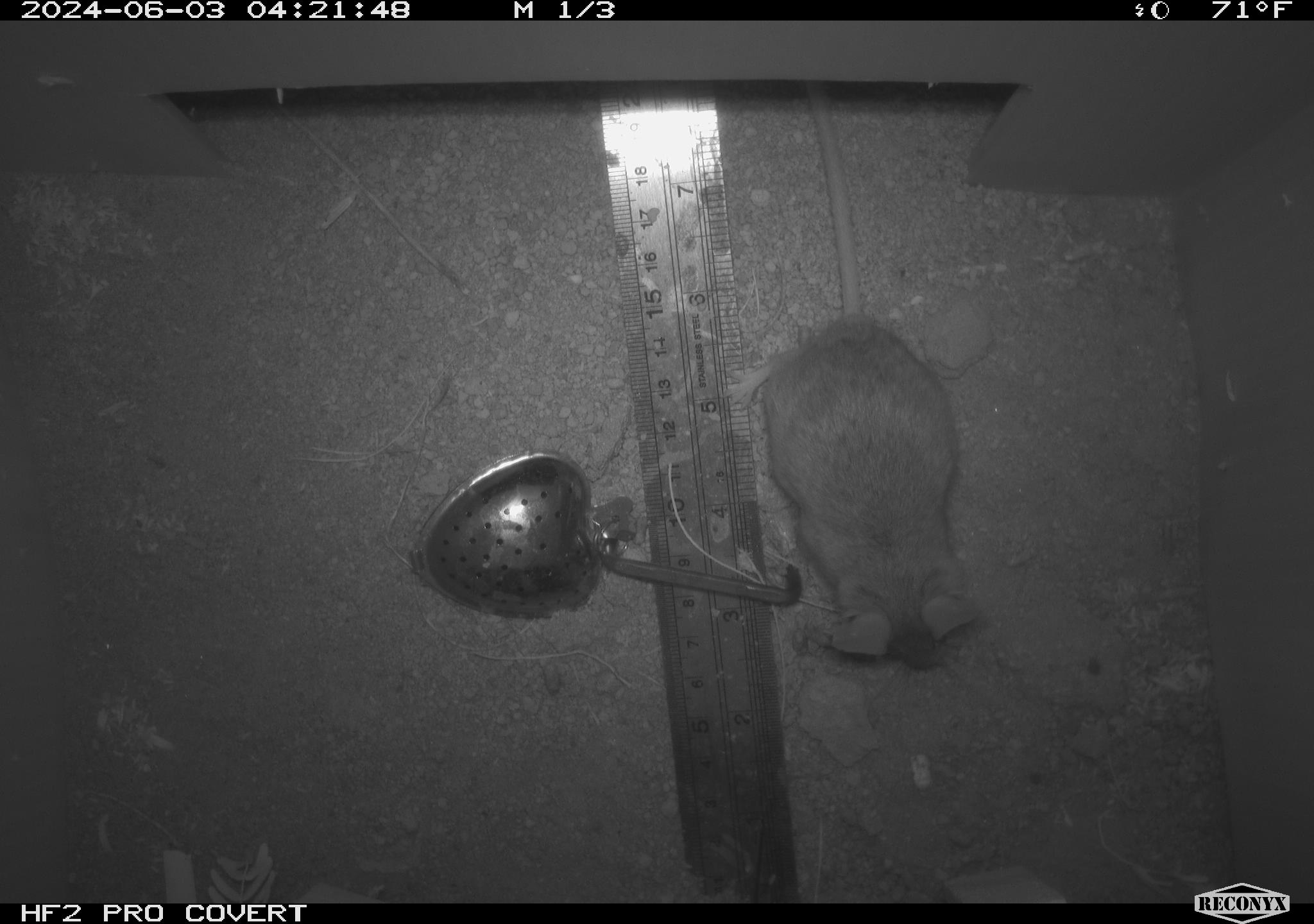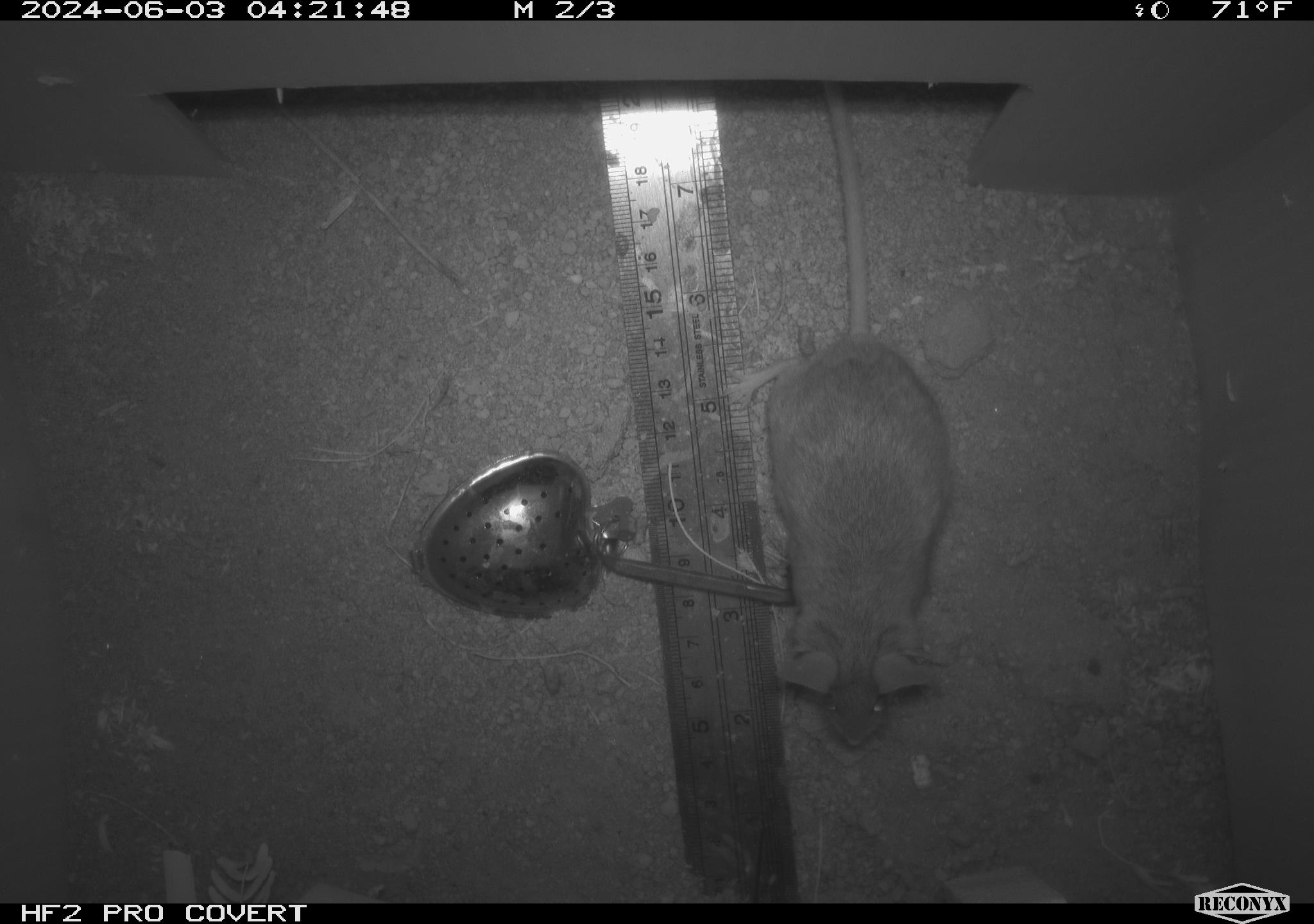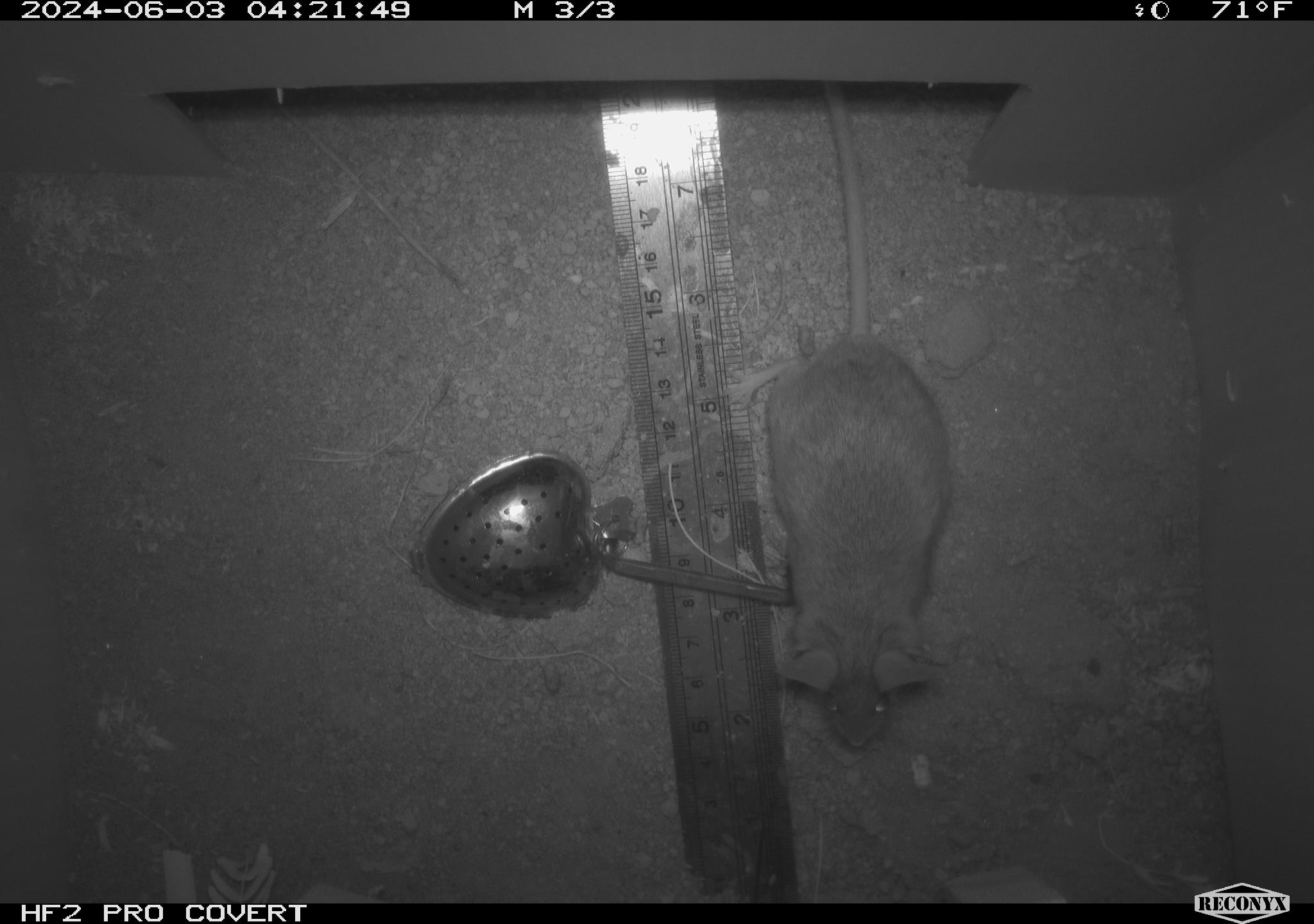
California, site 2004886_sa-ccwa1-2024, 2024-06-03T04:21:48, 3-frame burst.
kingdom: Animalia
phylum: Chordata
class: Mammalia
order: Rodentia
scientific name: Rodentia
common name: woodrat or rat or mouse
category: woodrat or rat or mouse species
Woodrat or rat or mouse species (woodrat or rat or mouse) (Rodentia).